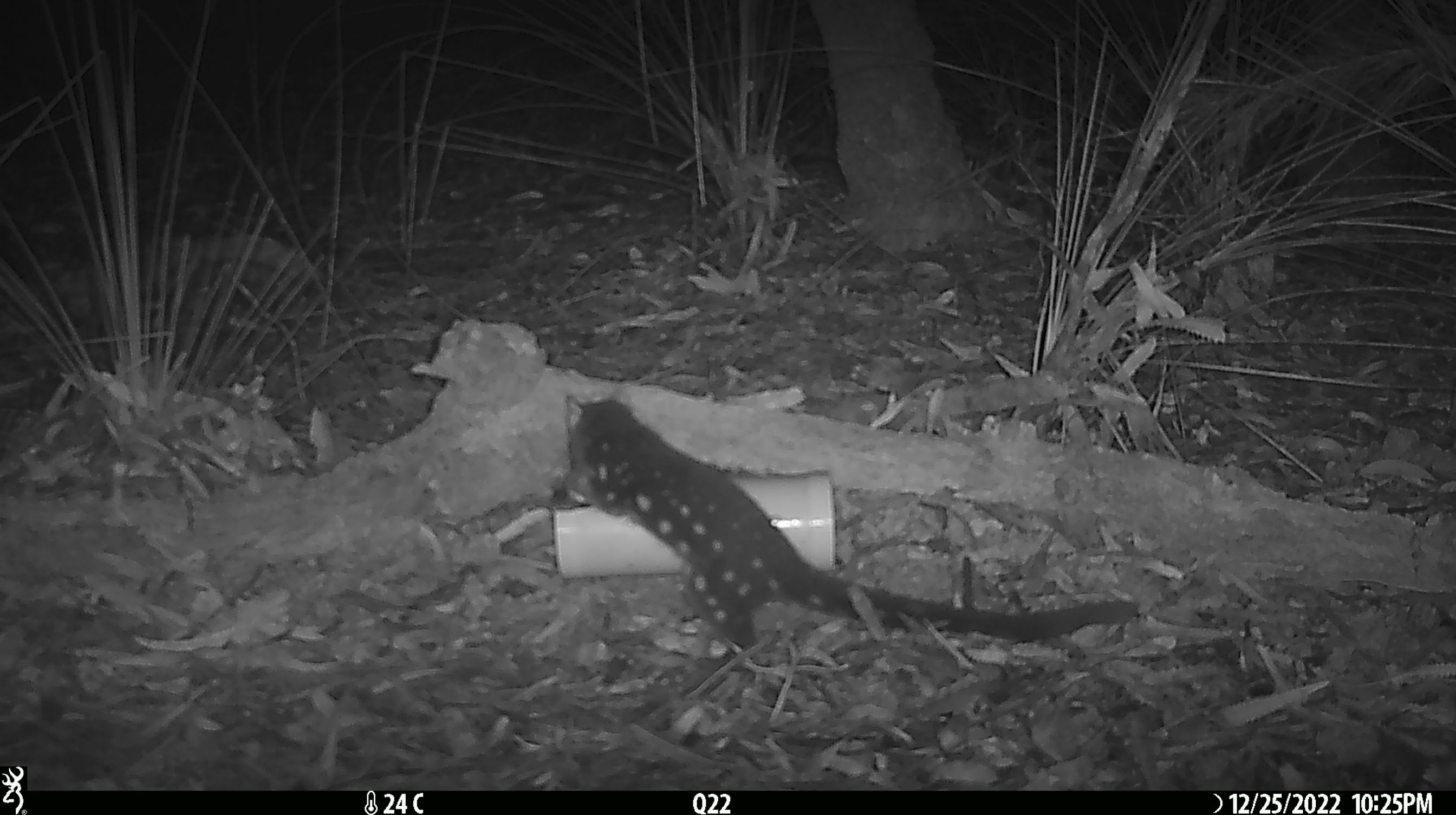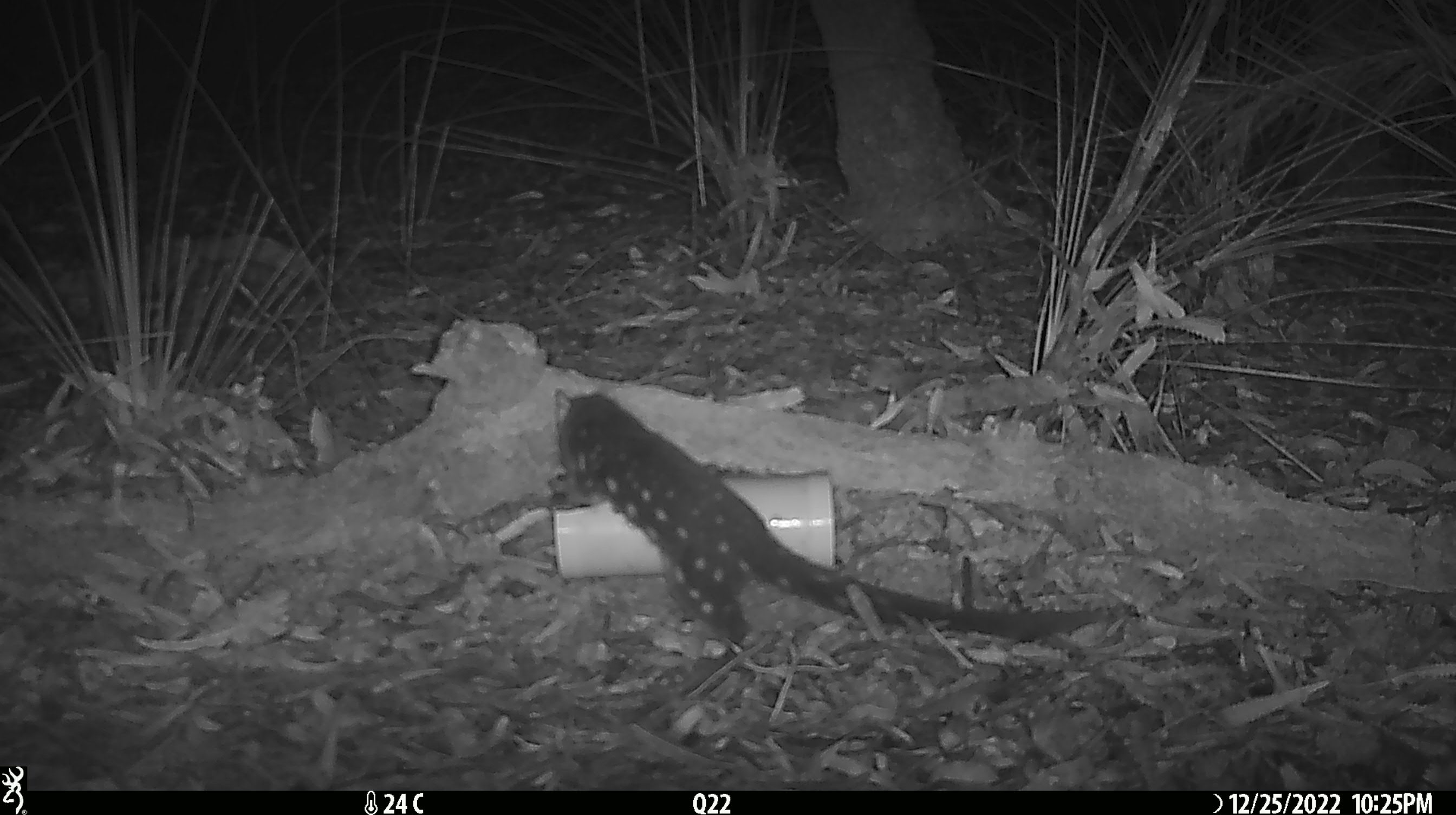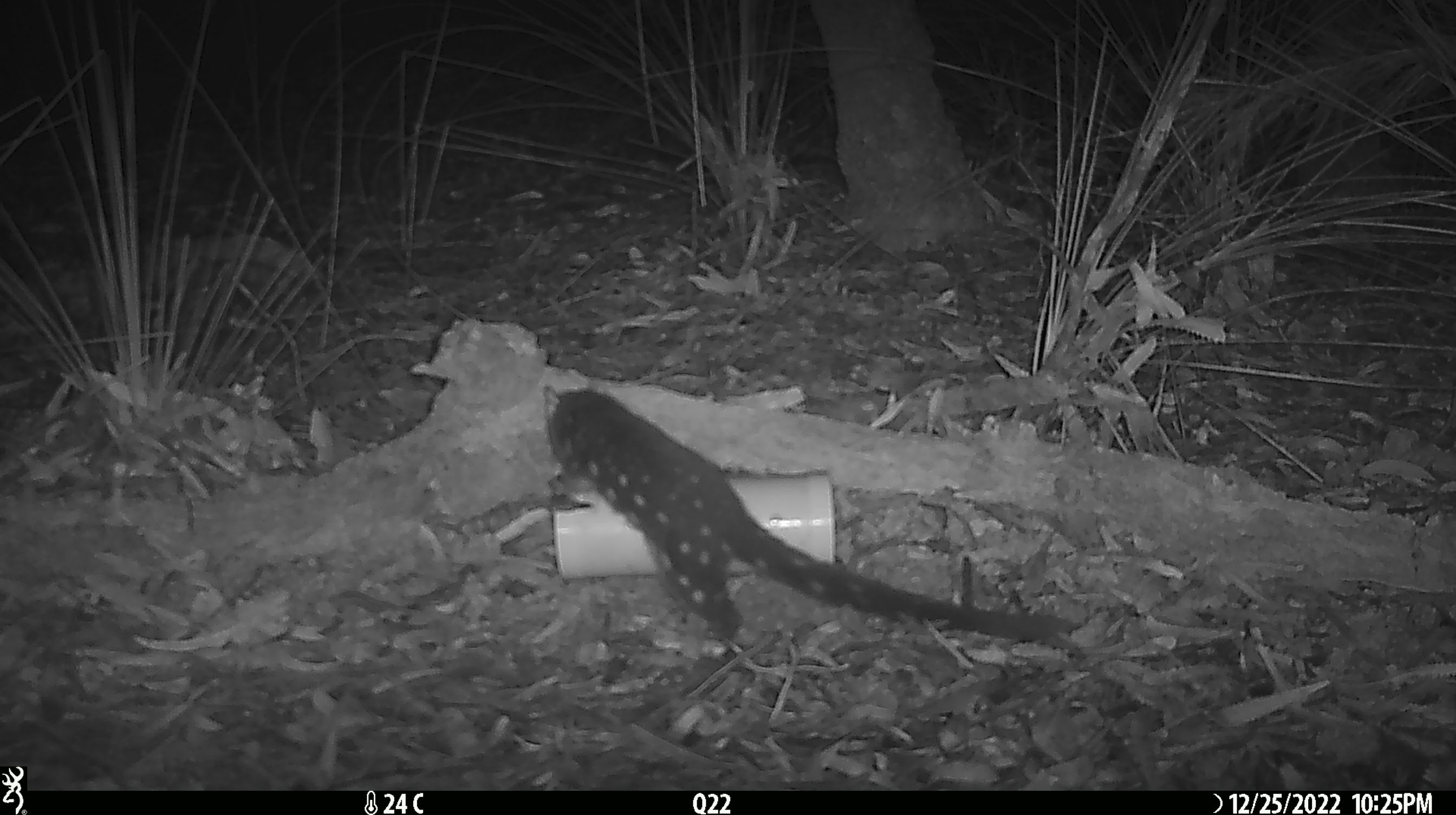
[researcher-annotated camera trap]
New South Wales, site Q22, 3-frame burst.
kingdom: Animalia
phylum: Chordata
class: Mammalia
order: Dasyuromorphia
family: Dasyuridae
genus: Dasyurus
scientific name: Dasyurus maculatus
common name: spotted-tailed quoll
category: quoll